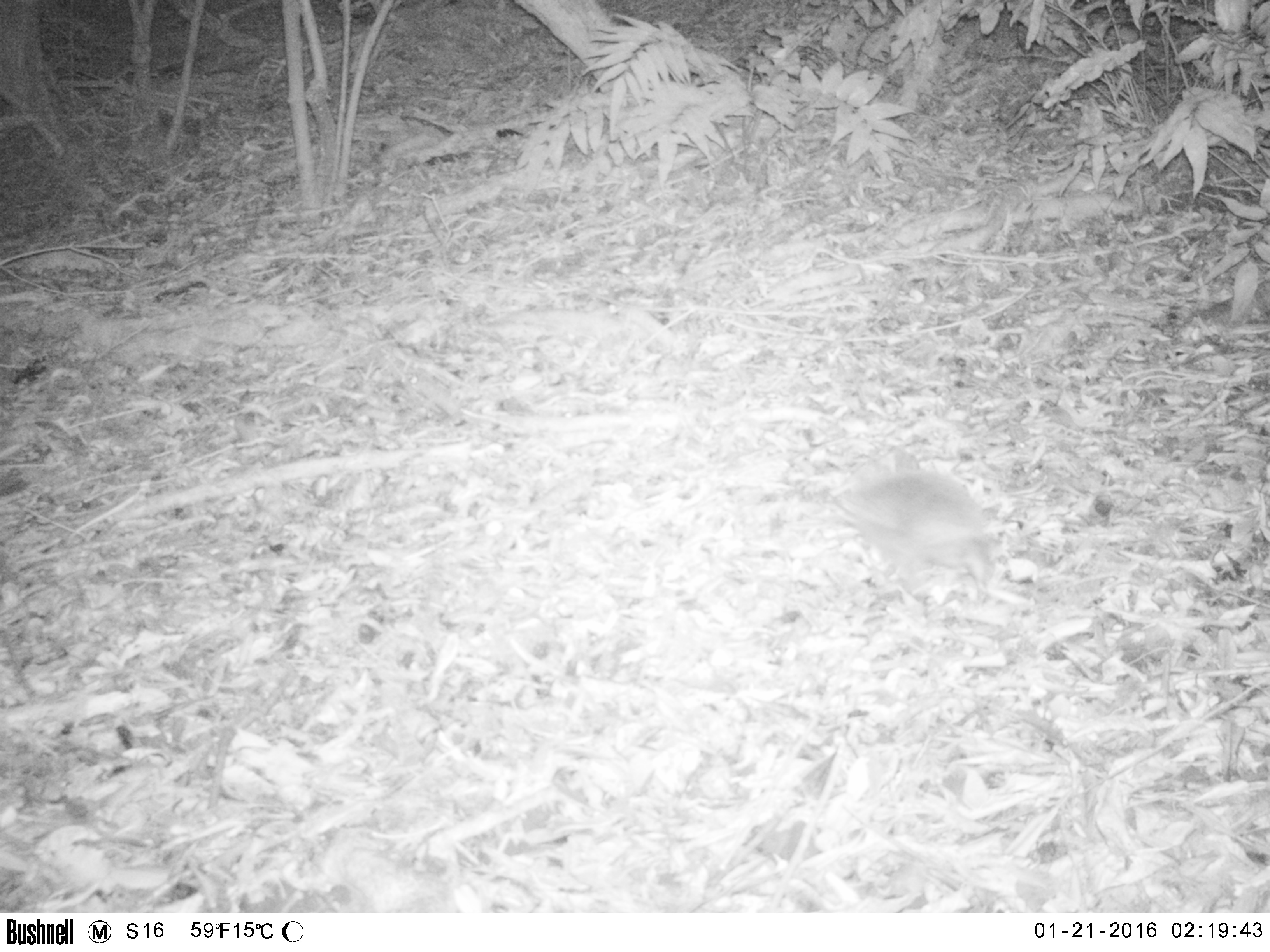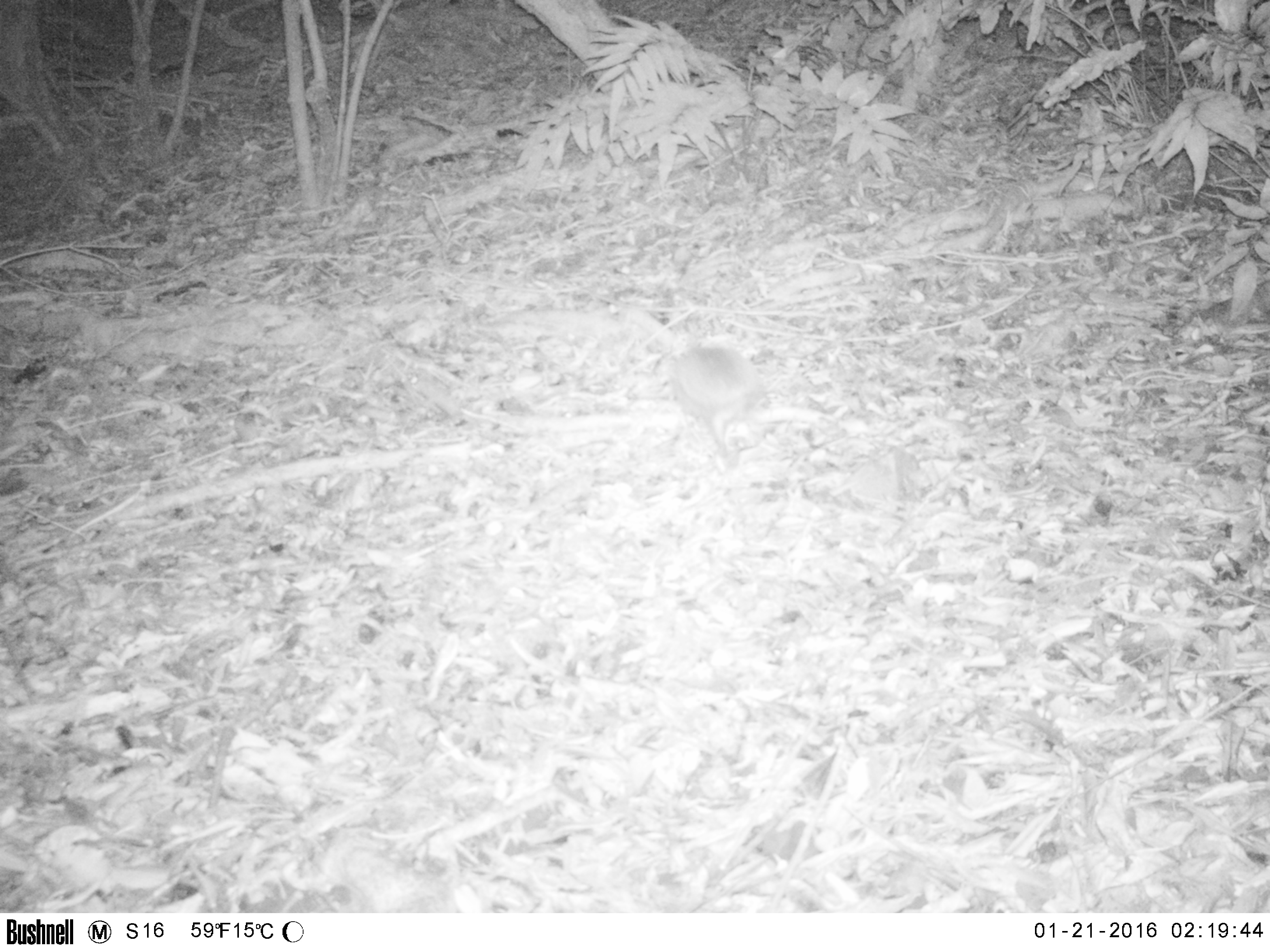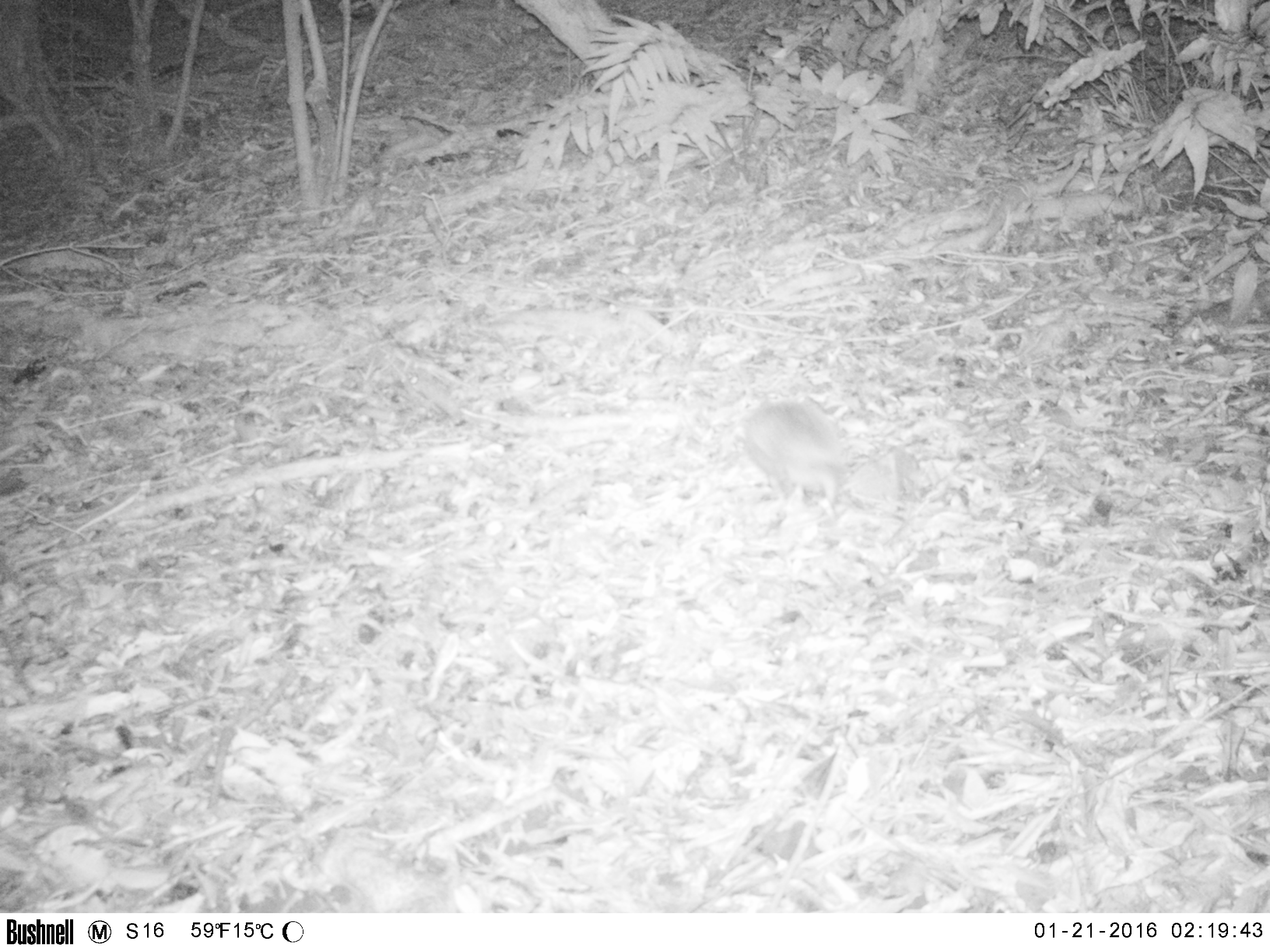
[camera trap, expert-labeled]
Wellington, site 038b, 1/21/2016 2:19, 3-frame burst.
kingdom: Animalia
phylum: Chordata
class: Mammalia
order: Eulipotyphla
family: Erinaceidae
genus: Erinaceus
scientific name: Erinaceus europaeus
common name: hedgehog